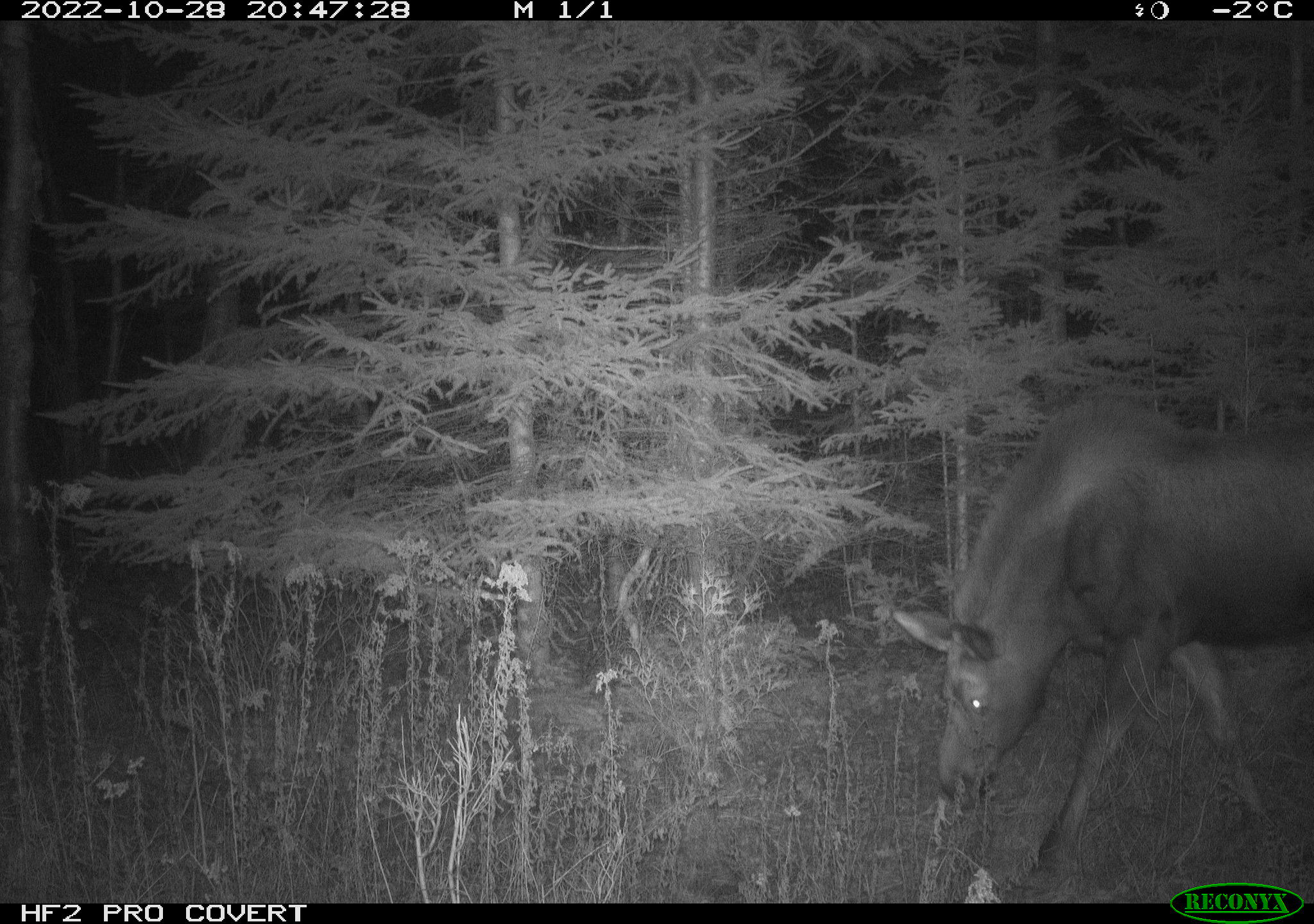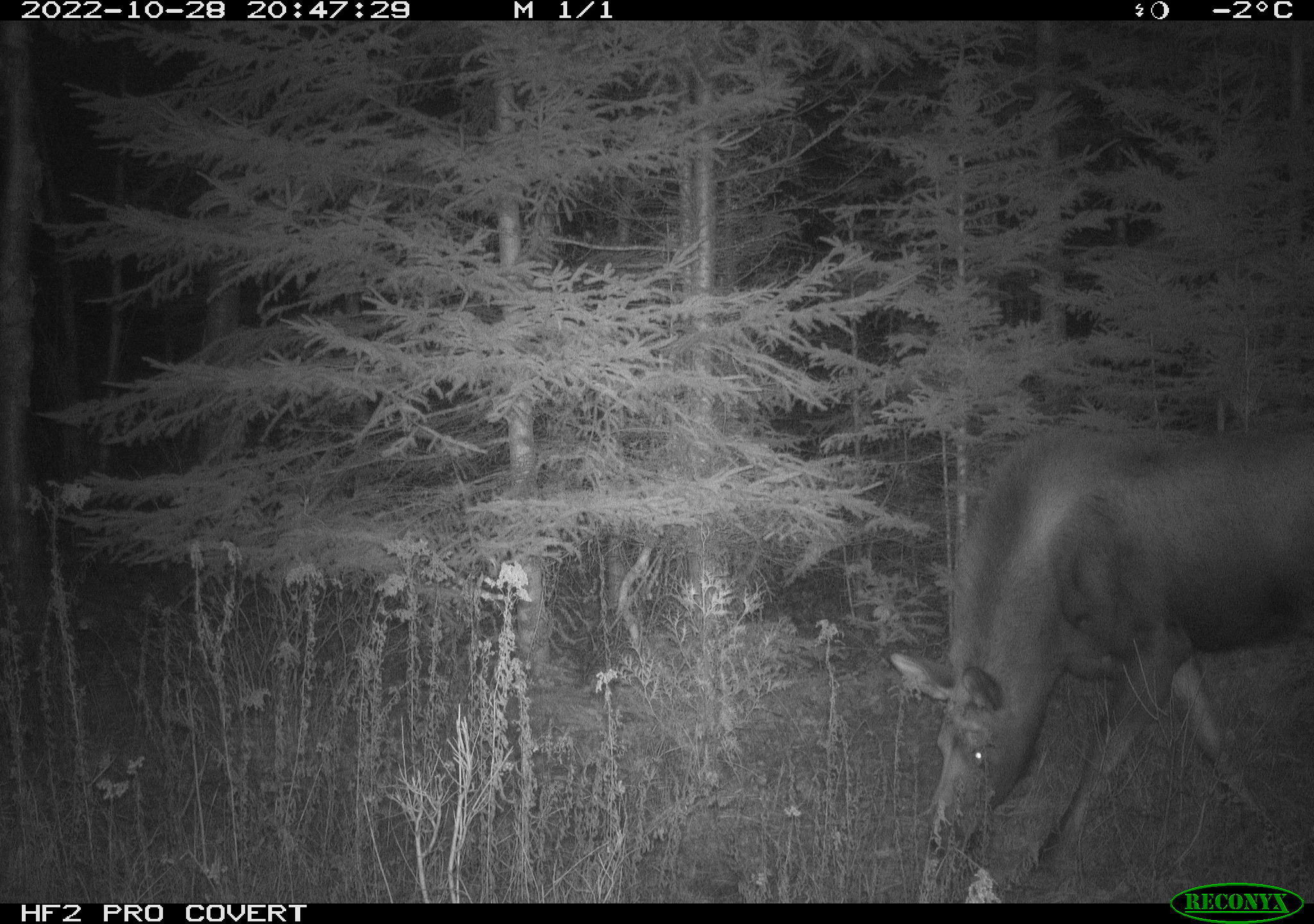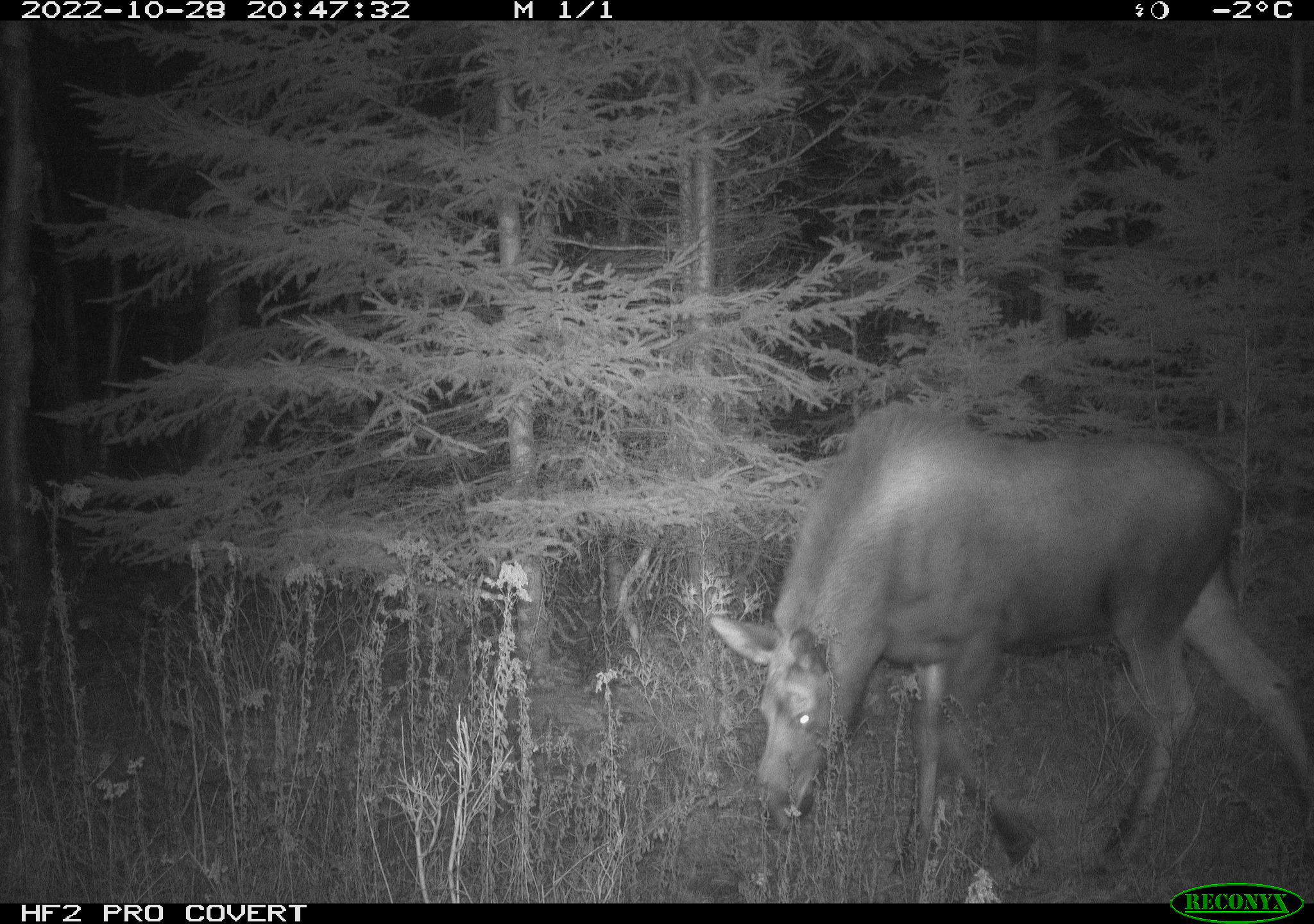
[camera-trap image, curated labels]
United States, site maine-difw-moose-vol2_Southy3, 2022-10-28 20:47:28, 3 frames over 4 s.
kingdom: Animalia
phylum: Chordata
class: Mammalia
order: Artiodactyla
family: Cervidae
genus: Alces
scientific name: Alces alces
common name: moose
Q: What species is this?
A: Moose (Alces alces).